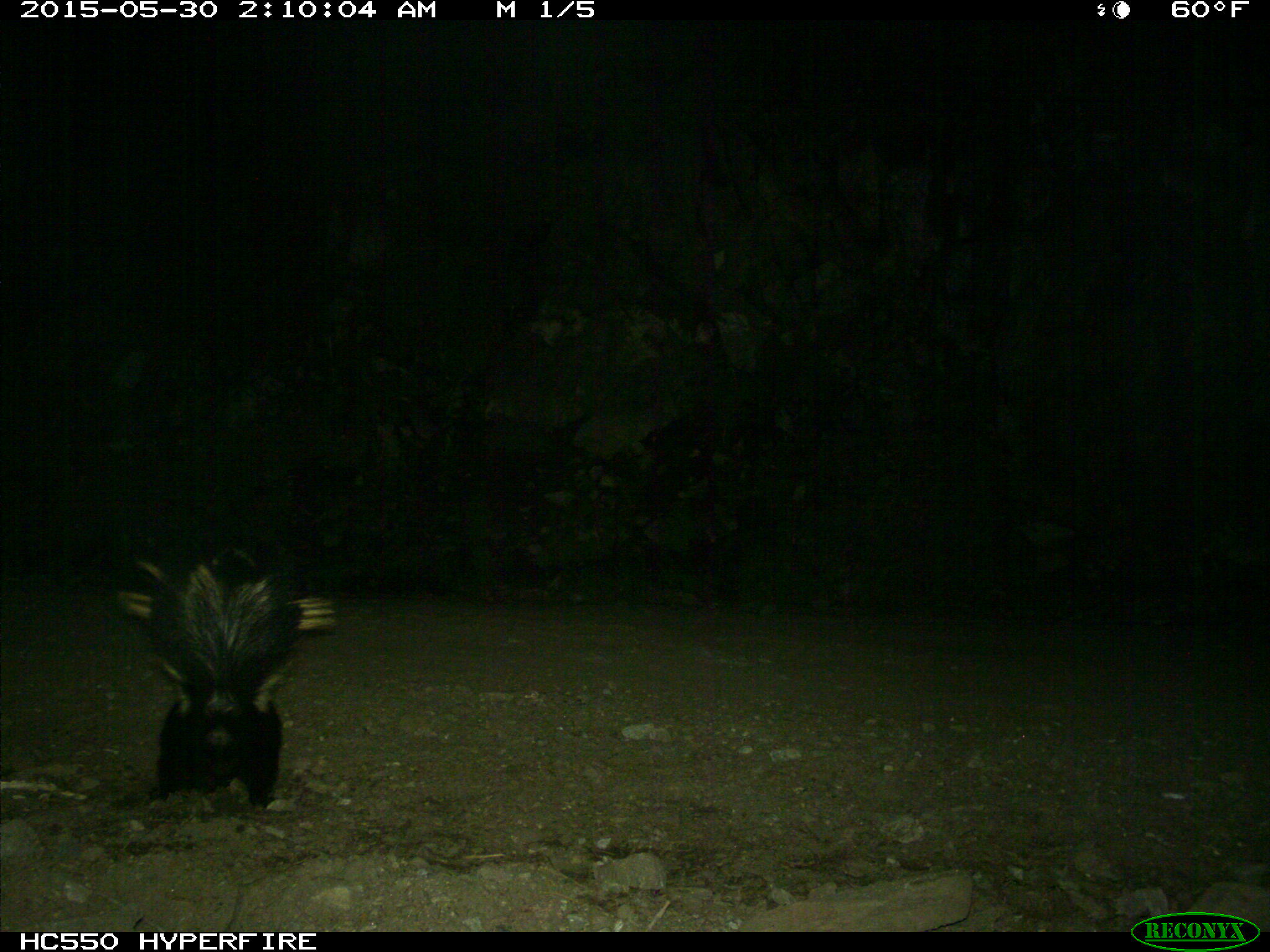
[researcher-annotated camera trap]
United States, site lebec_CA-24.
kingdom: Animalia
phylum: Chordata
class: Mammalia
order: Carnivora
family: Mephitidae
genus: Mephitis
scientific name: Mephitis mephitis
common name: striped skunk